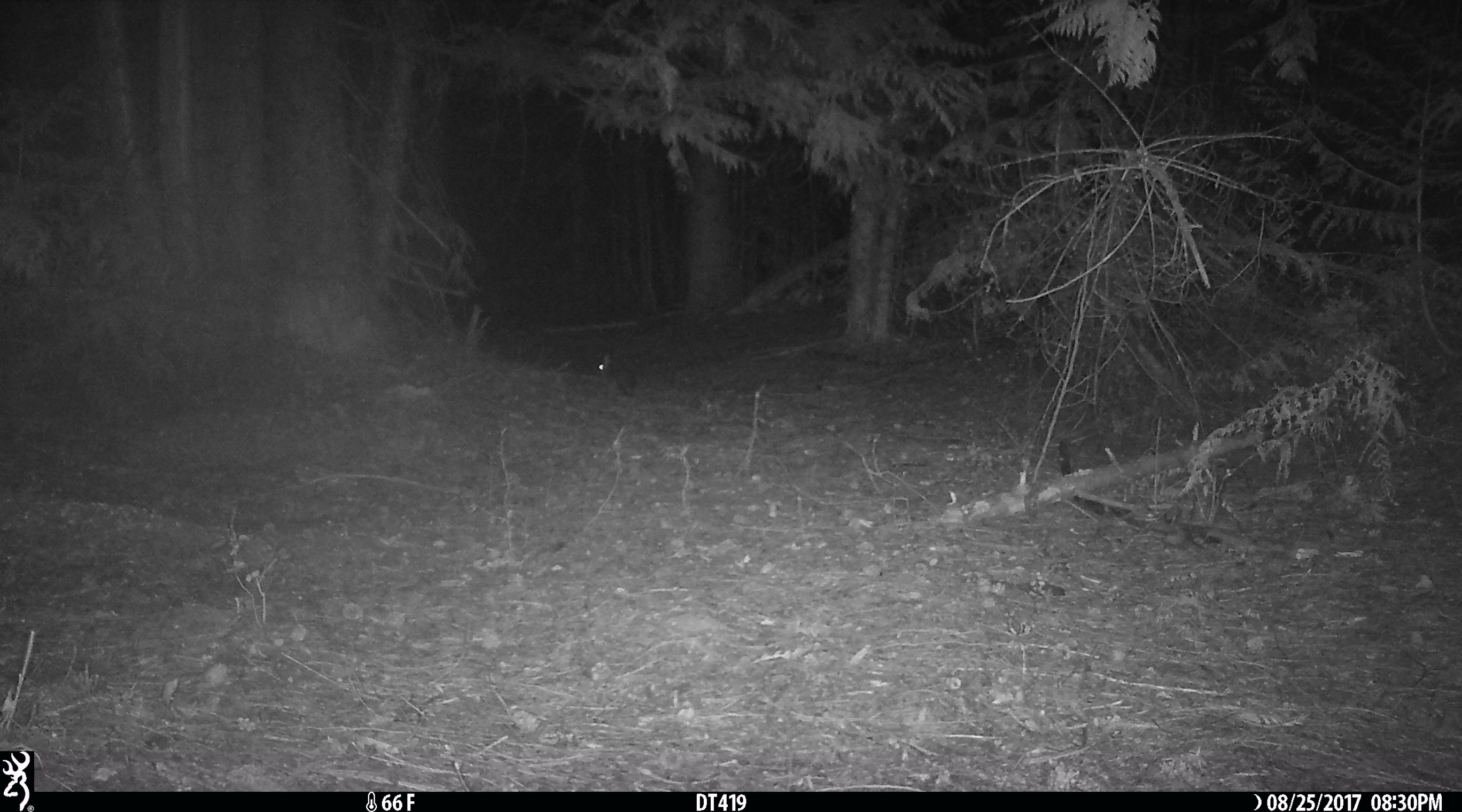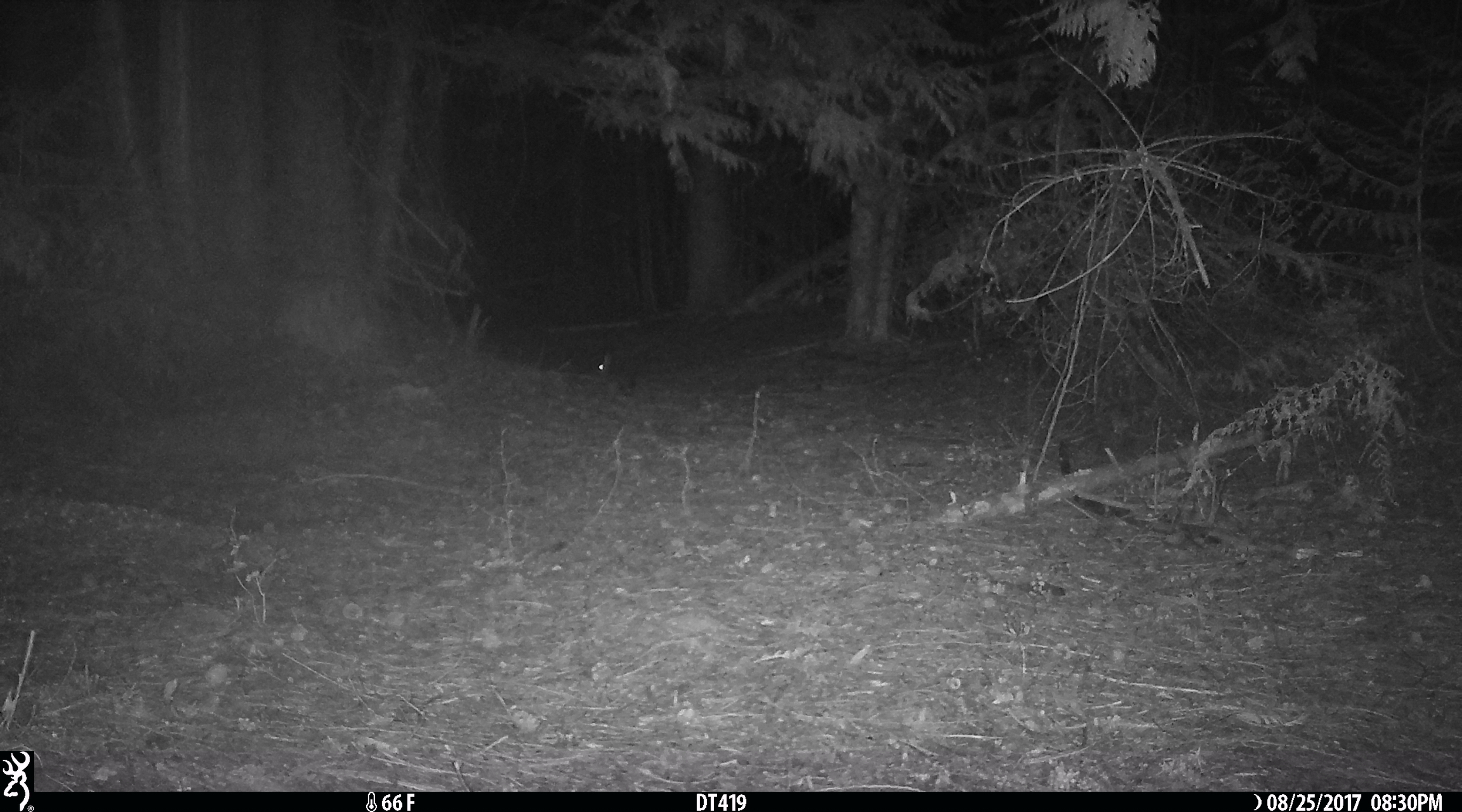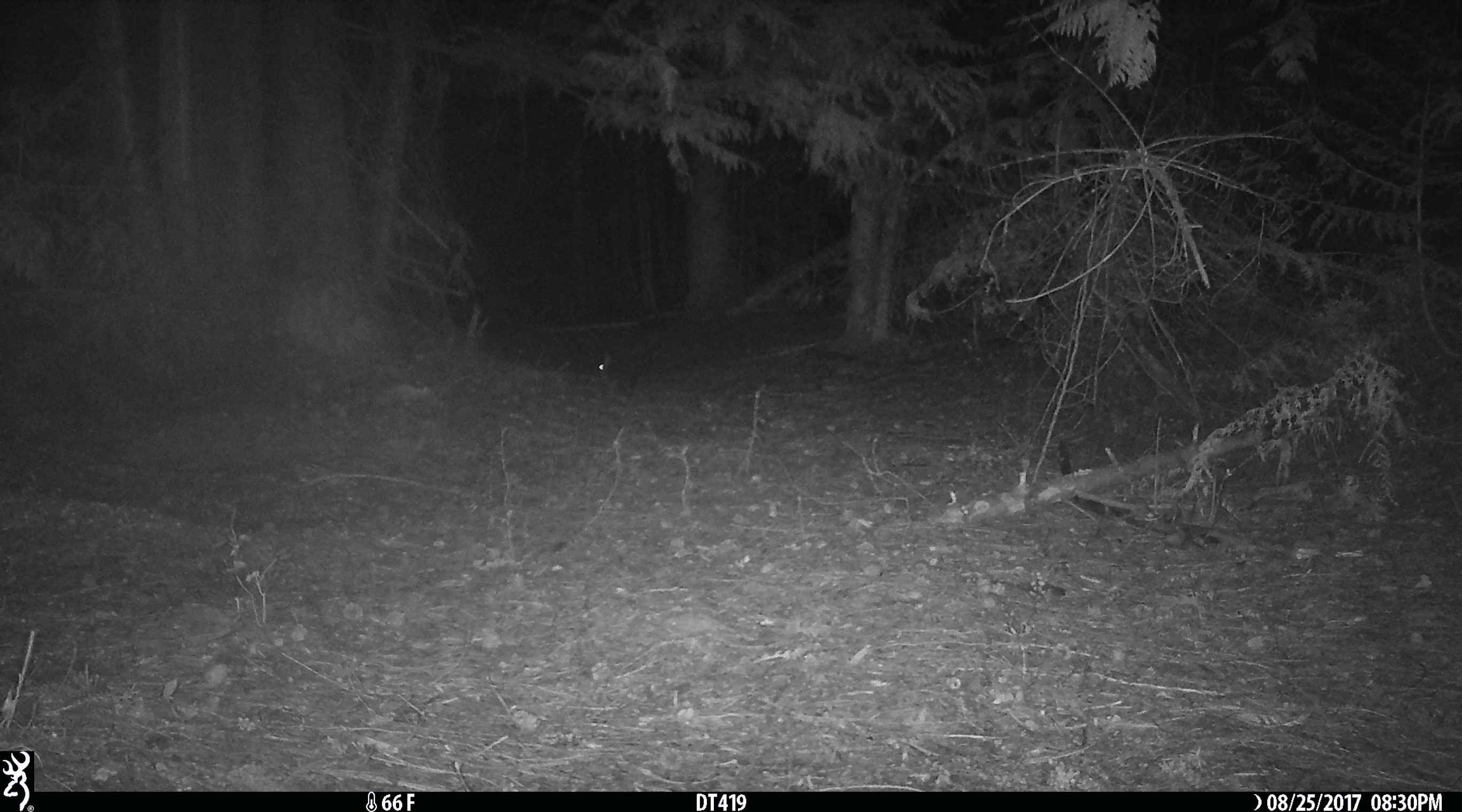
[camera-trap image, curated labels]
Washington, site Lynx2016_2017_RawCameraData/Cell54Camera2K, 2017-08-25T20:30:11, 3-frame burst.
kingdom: Animalia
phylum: Chordata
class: Mammalia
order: Lagomorpha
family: Leporidae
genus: Lepus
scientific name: Lepus americanus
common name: snowshoe hare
Lepus americanus (snowshoe hare). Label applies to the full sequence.